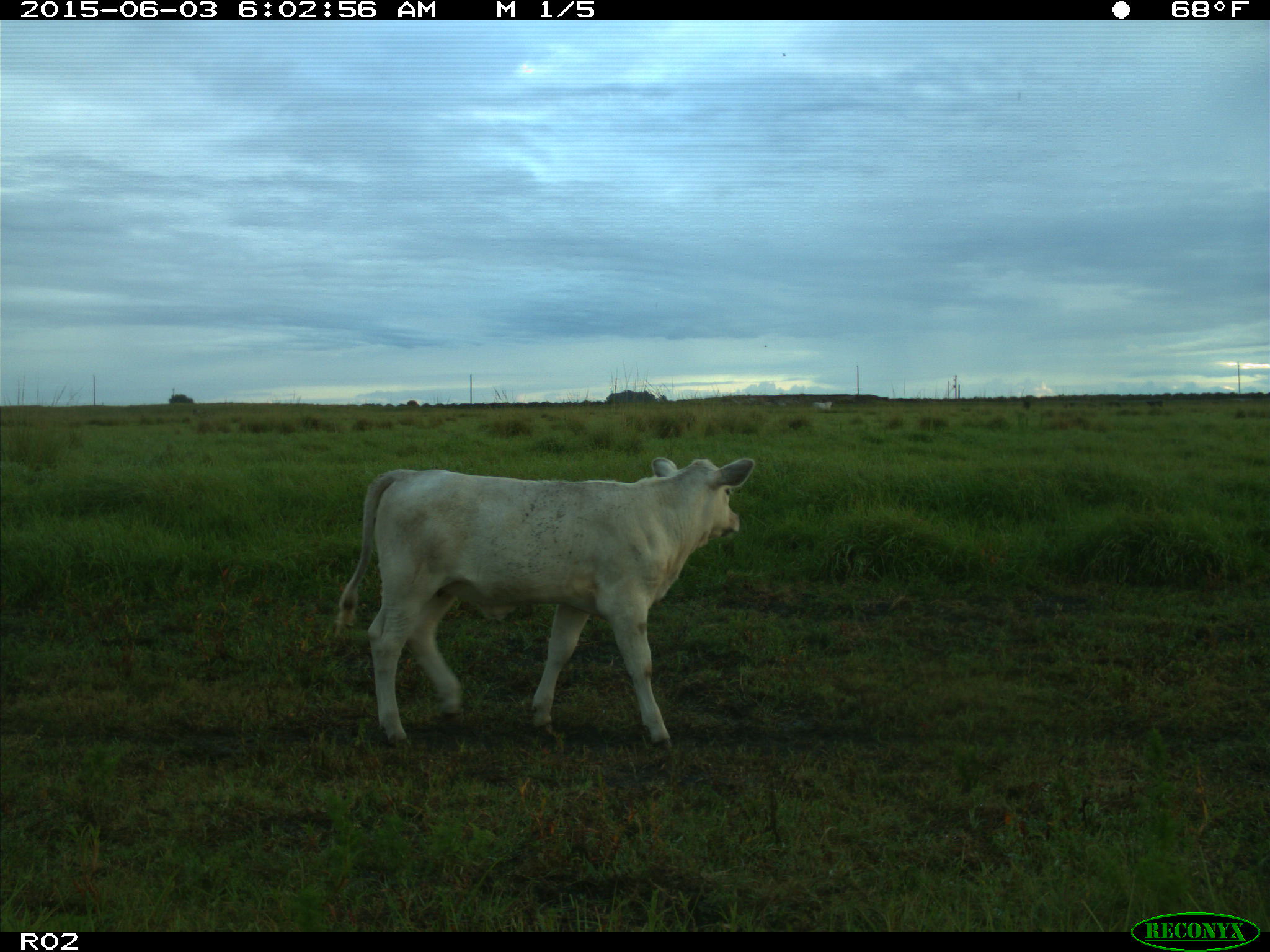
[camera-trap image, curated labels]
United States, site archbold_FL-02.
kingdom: Animalia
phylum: Chordata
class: Mammalia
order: Artiodactyla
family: Bovidae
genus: Bos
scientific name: Bos taurus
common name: domestic cow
Bos taurus (domestic cow).